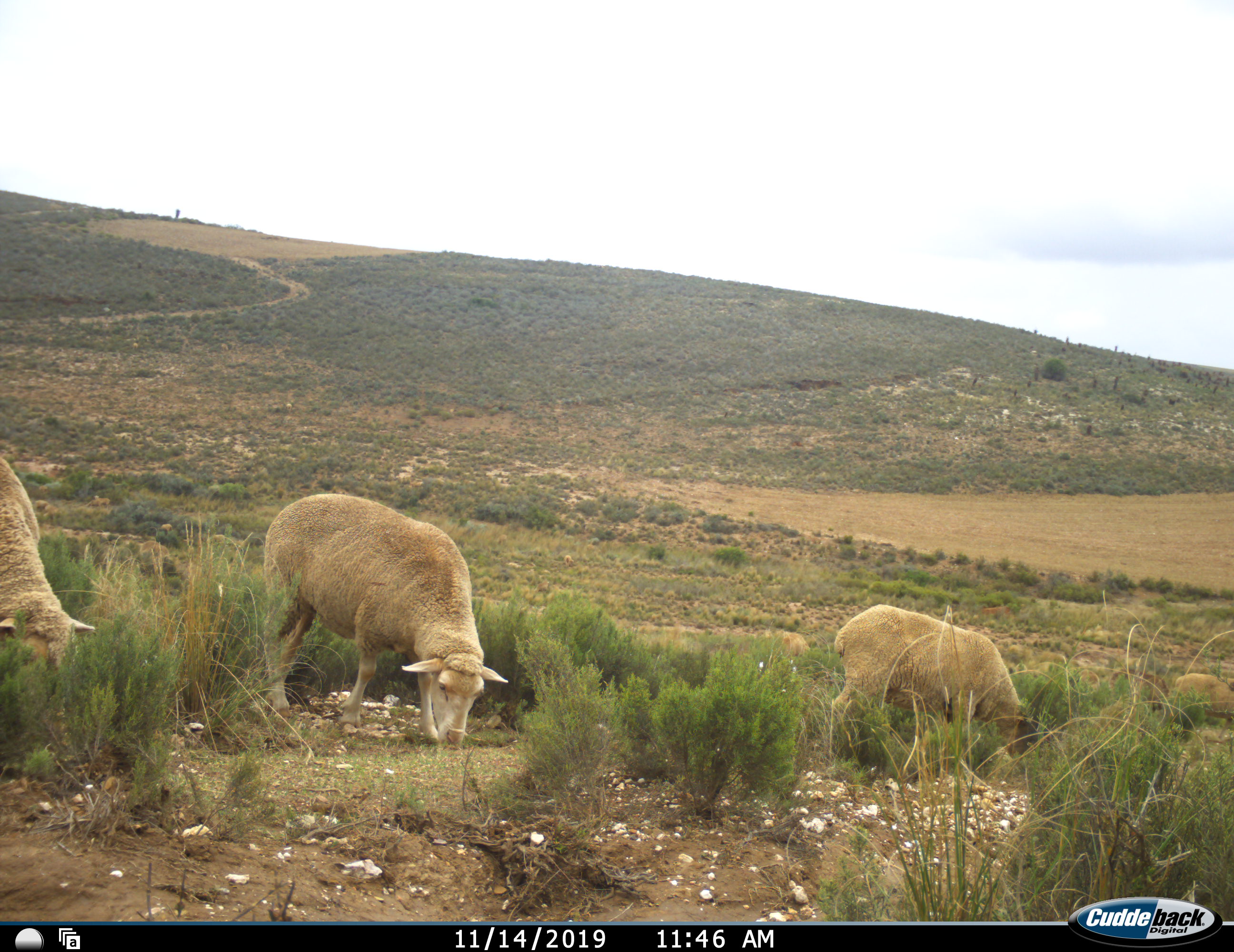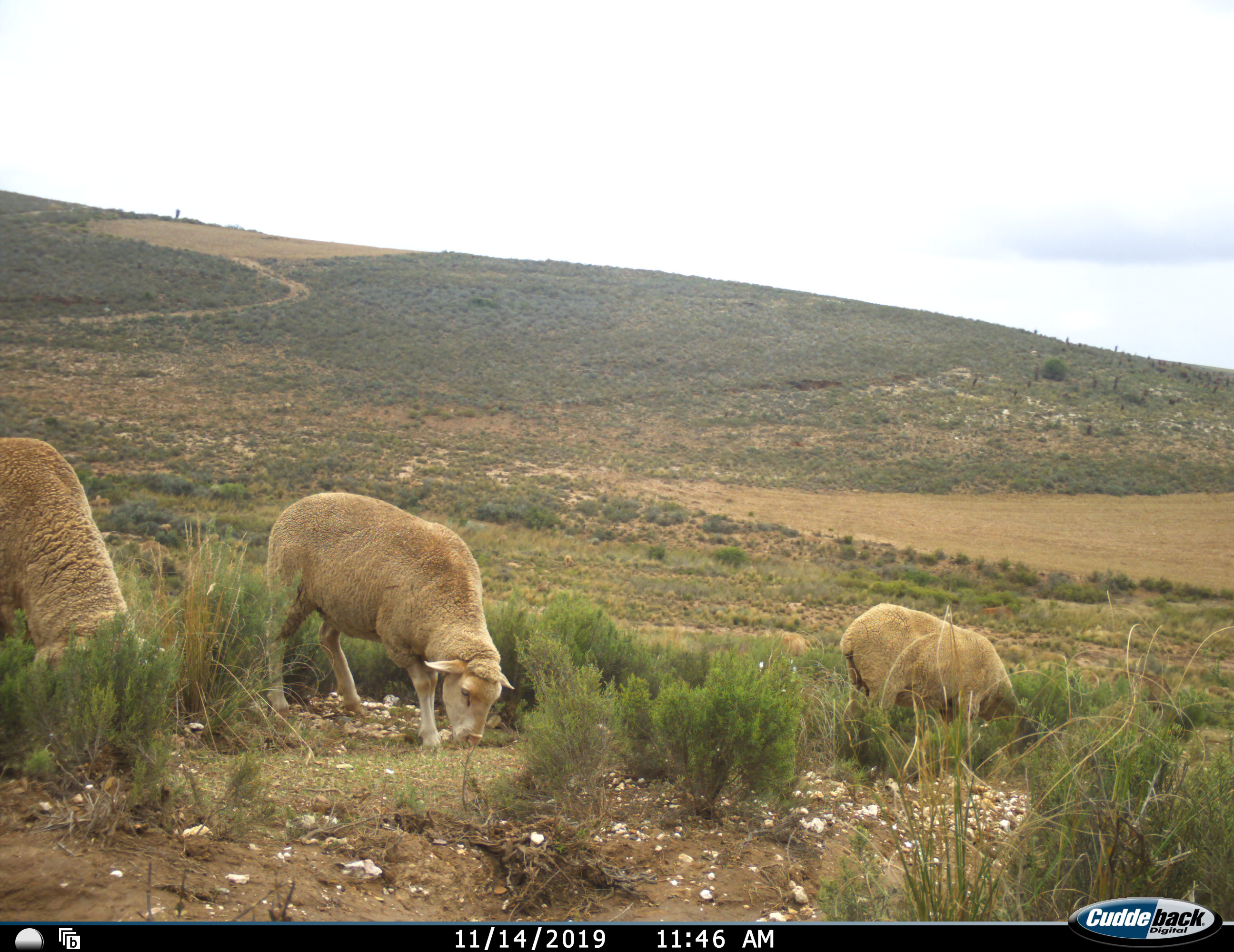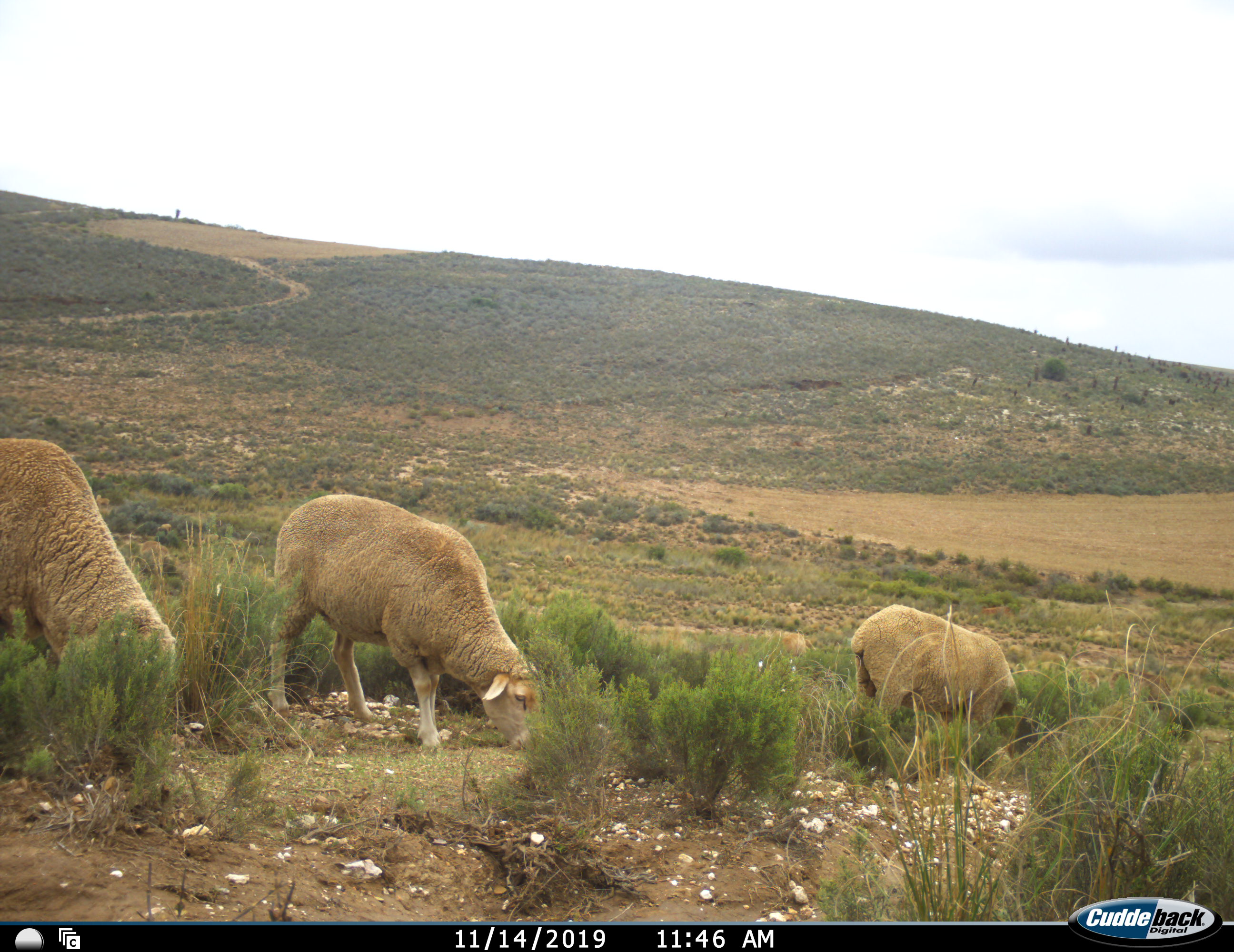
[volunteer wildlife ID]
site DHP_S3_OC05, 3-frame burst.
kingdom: Animalia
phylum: Chordata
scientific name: Vertebrata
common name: domestic animal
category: domesticanimal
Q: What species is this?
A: Domesticanimal (domestic animal) (Vertebrata).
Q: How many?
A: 4.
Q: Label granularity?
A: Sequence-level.